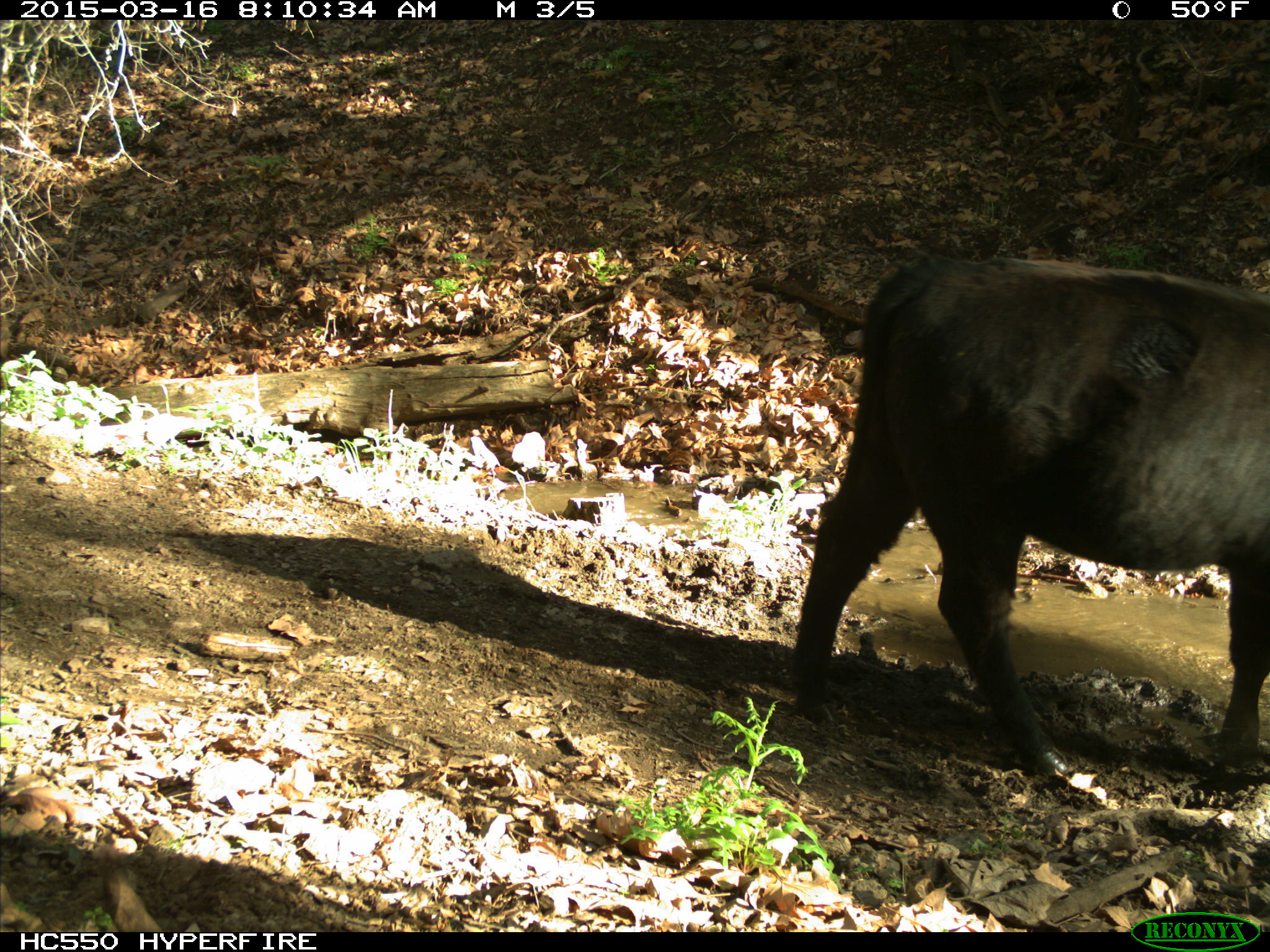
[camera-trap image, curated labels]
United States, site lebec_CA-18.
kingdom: Animalia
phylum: Chordata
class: Mammalia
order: Artiodactyla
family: Bovidae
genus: Bos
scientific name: Bos taurus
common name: domestic cow